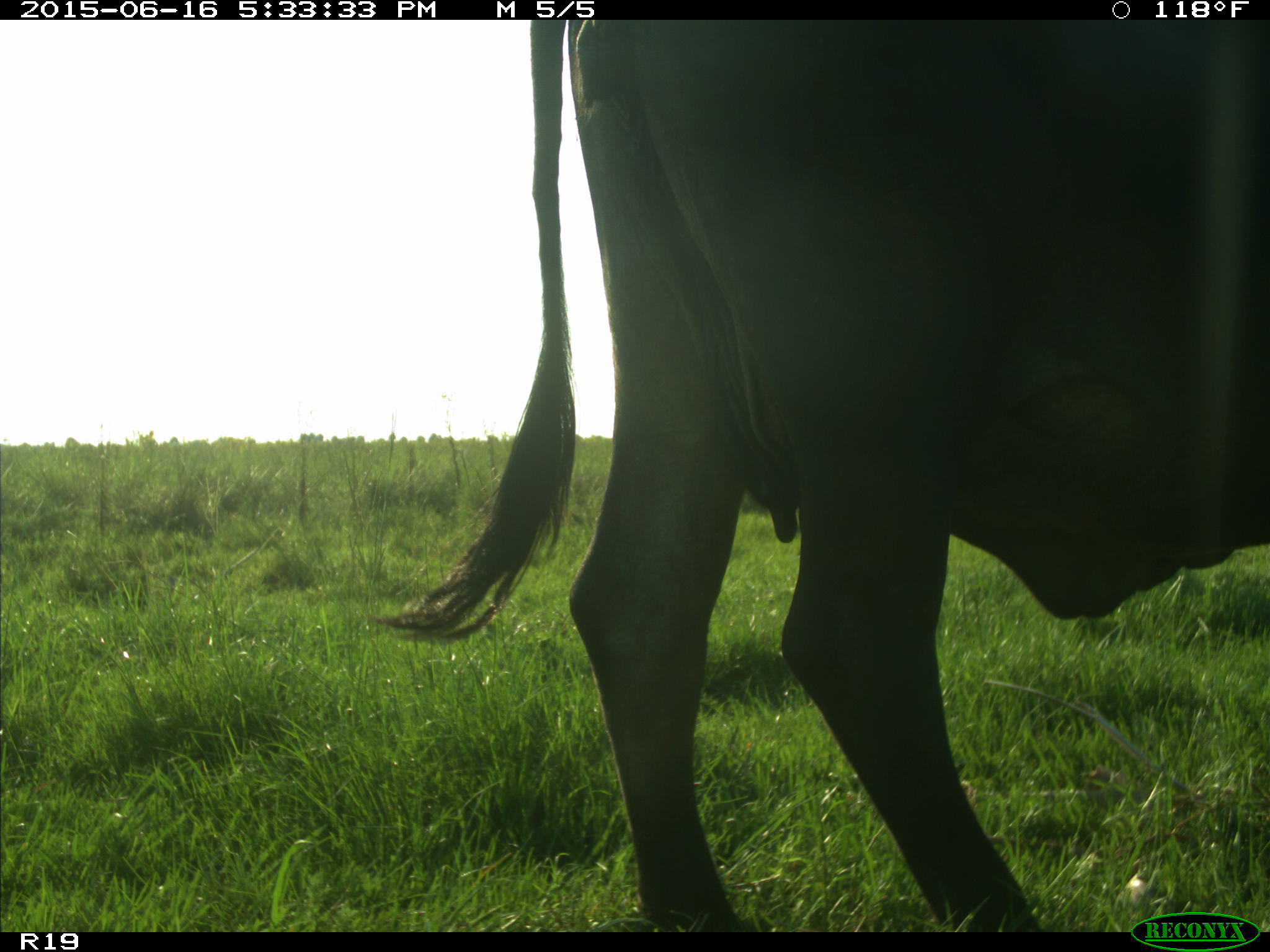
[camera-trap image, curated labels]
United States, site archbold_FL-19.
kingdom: Animalia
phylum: Chordata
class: Mammalia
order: Artiodactyla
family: Bovidae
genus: Bos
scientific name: Bos taurus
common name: domestic cow